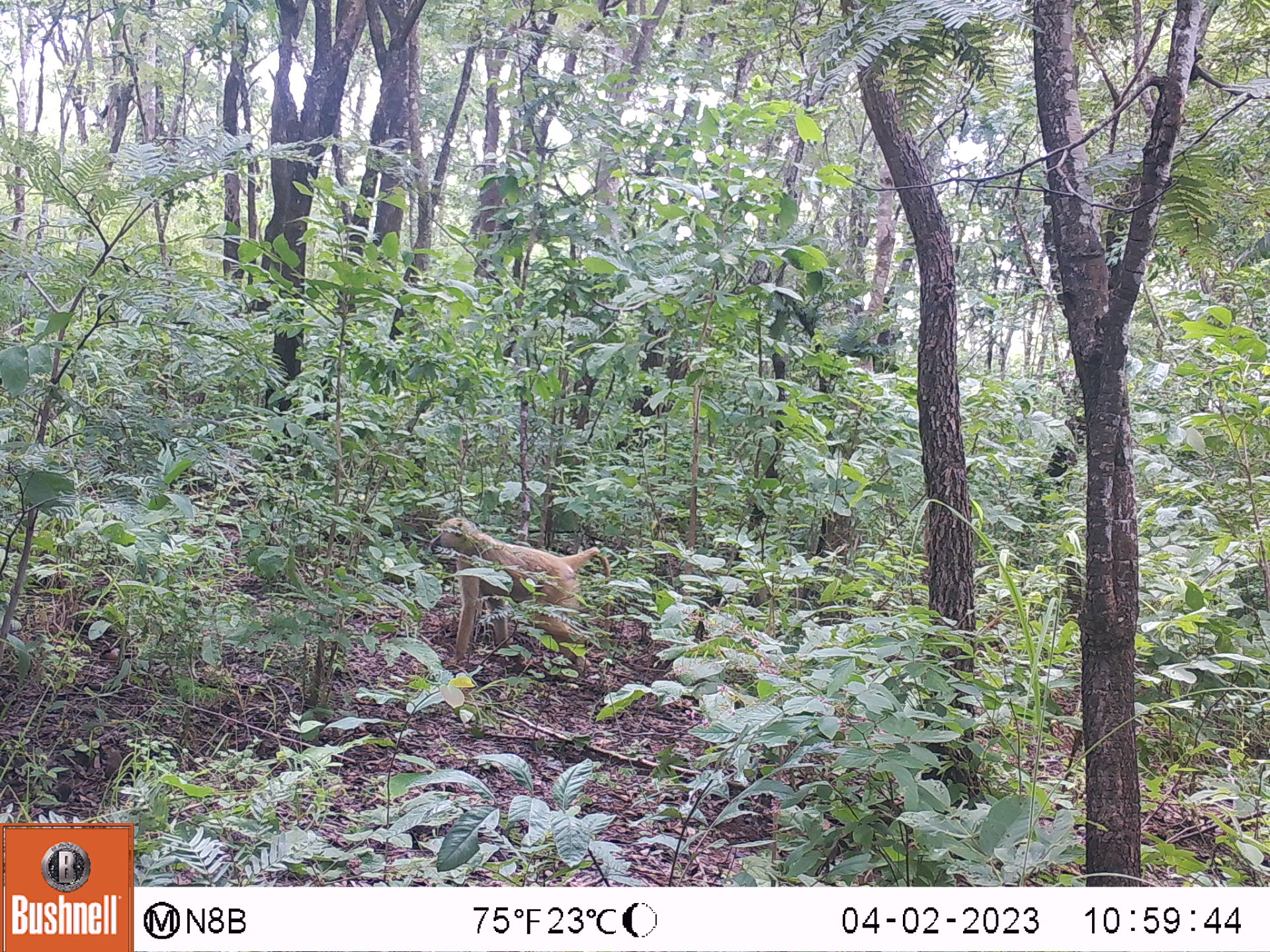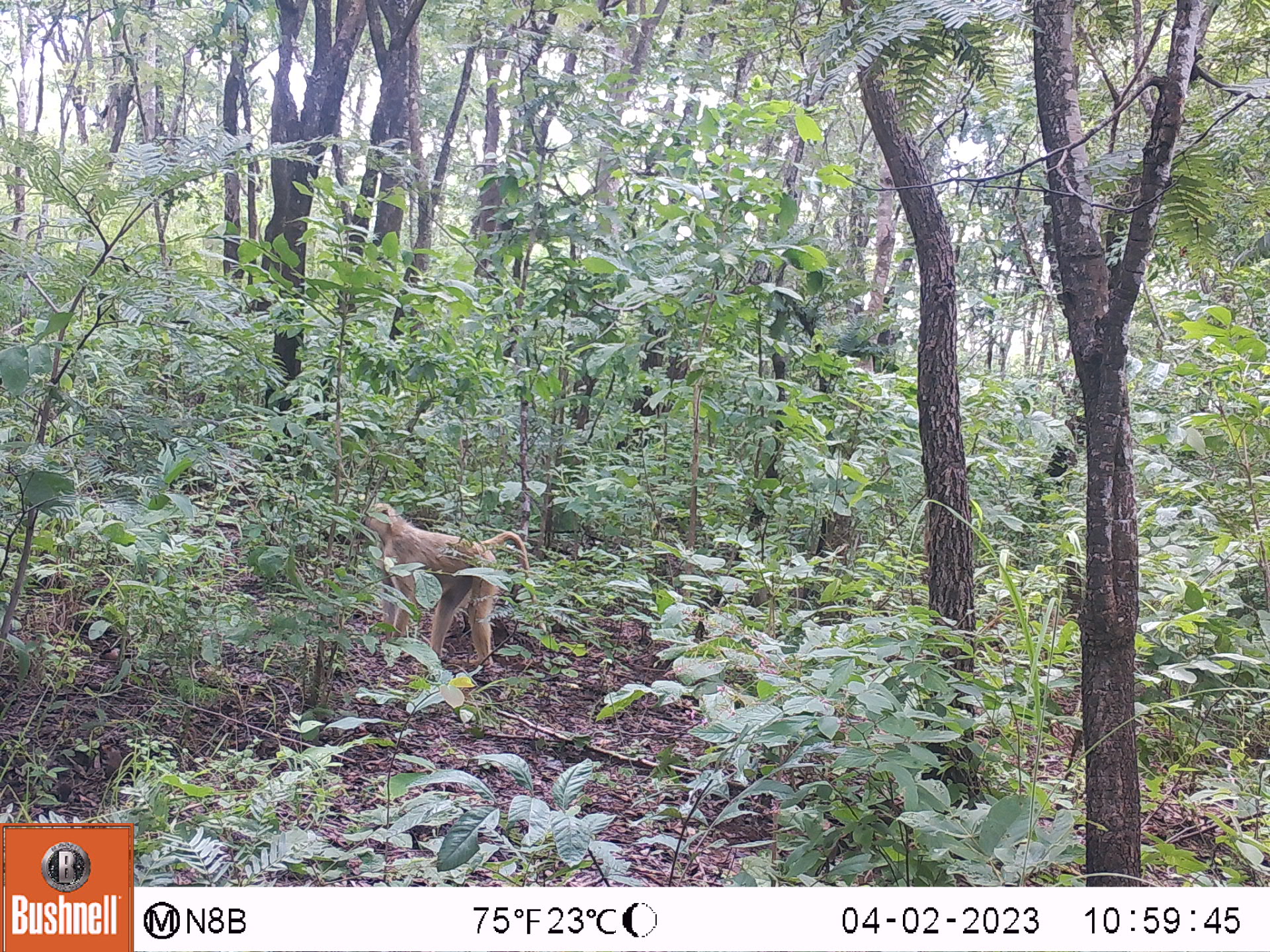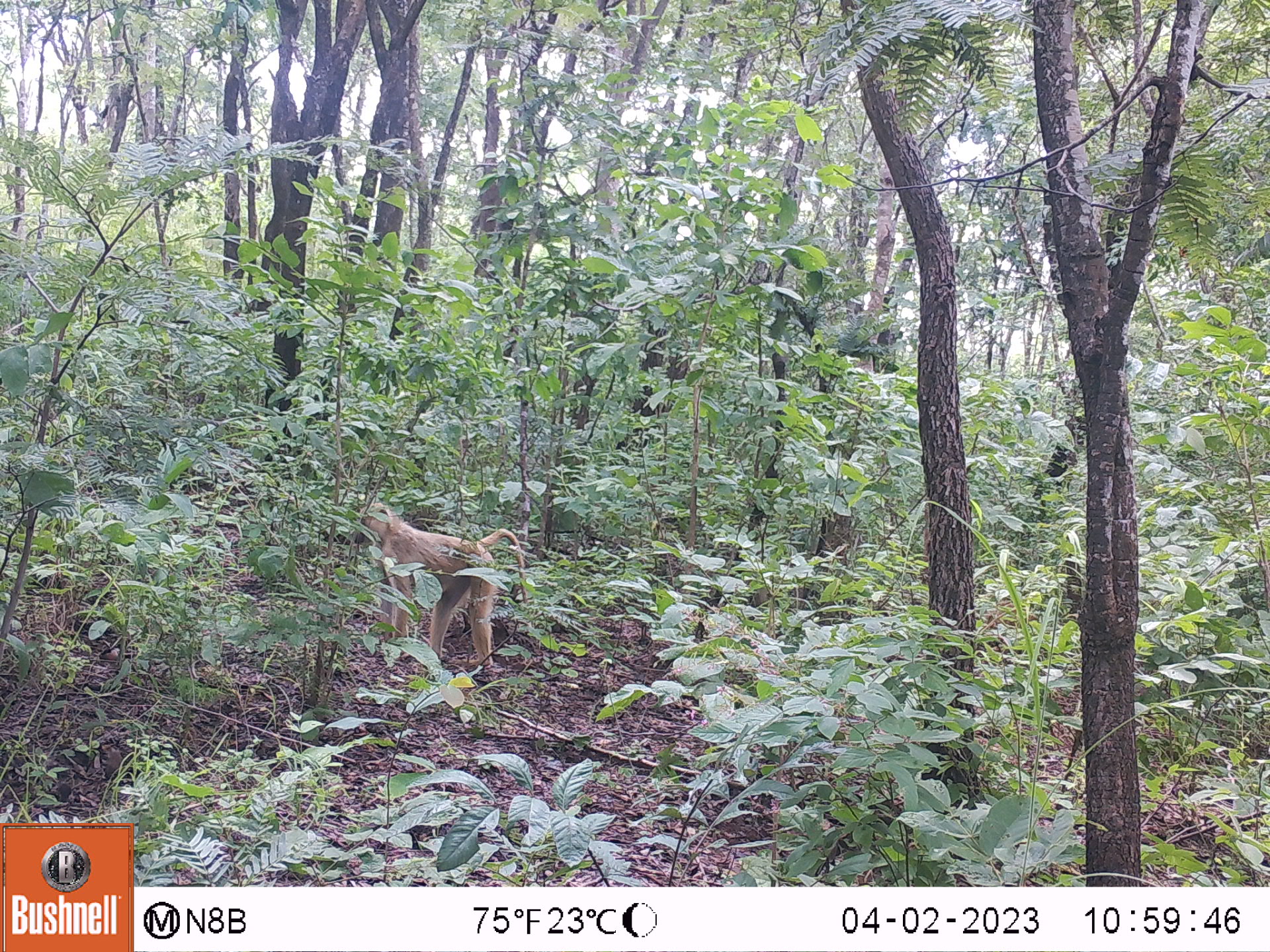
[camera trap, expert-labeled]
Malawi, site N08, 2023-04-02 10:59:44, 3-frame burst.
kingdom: Animalia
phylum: Chordata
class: Mammalia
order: Primates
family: Cercopithecidae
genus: Papio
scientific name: Papio cynocephalus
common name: yellow baboon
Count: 1.